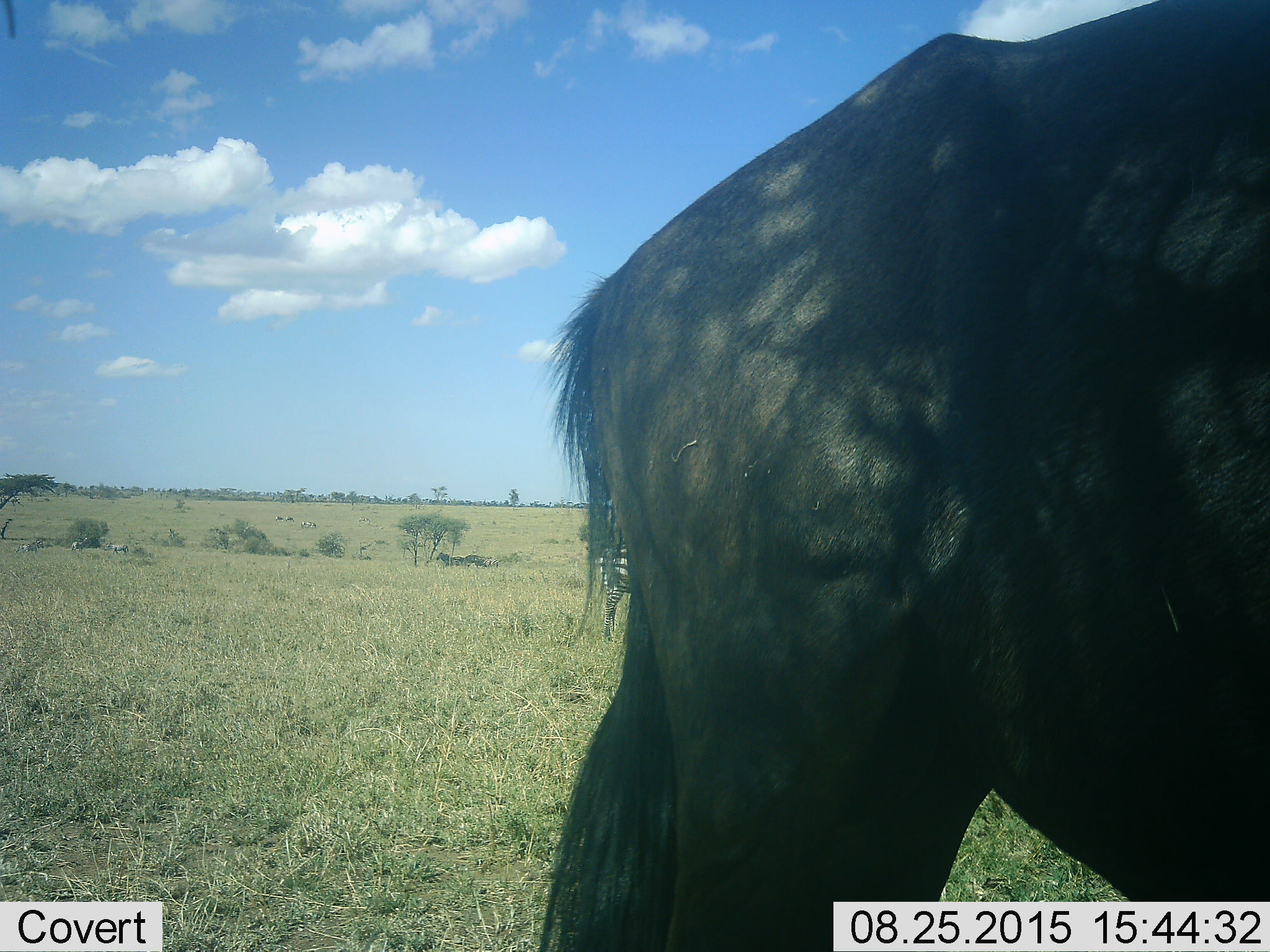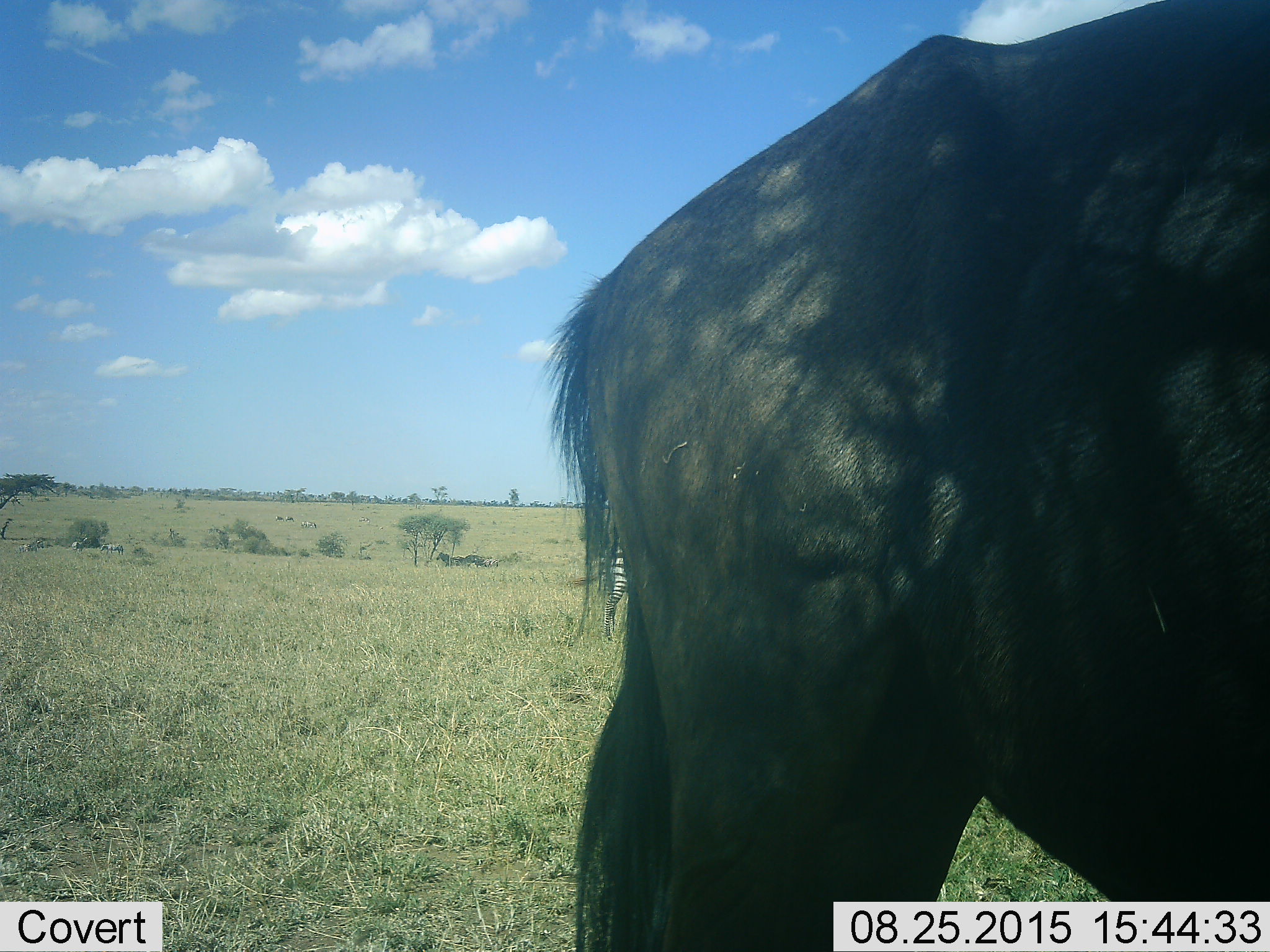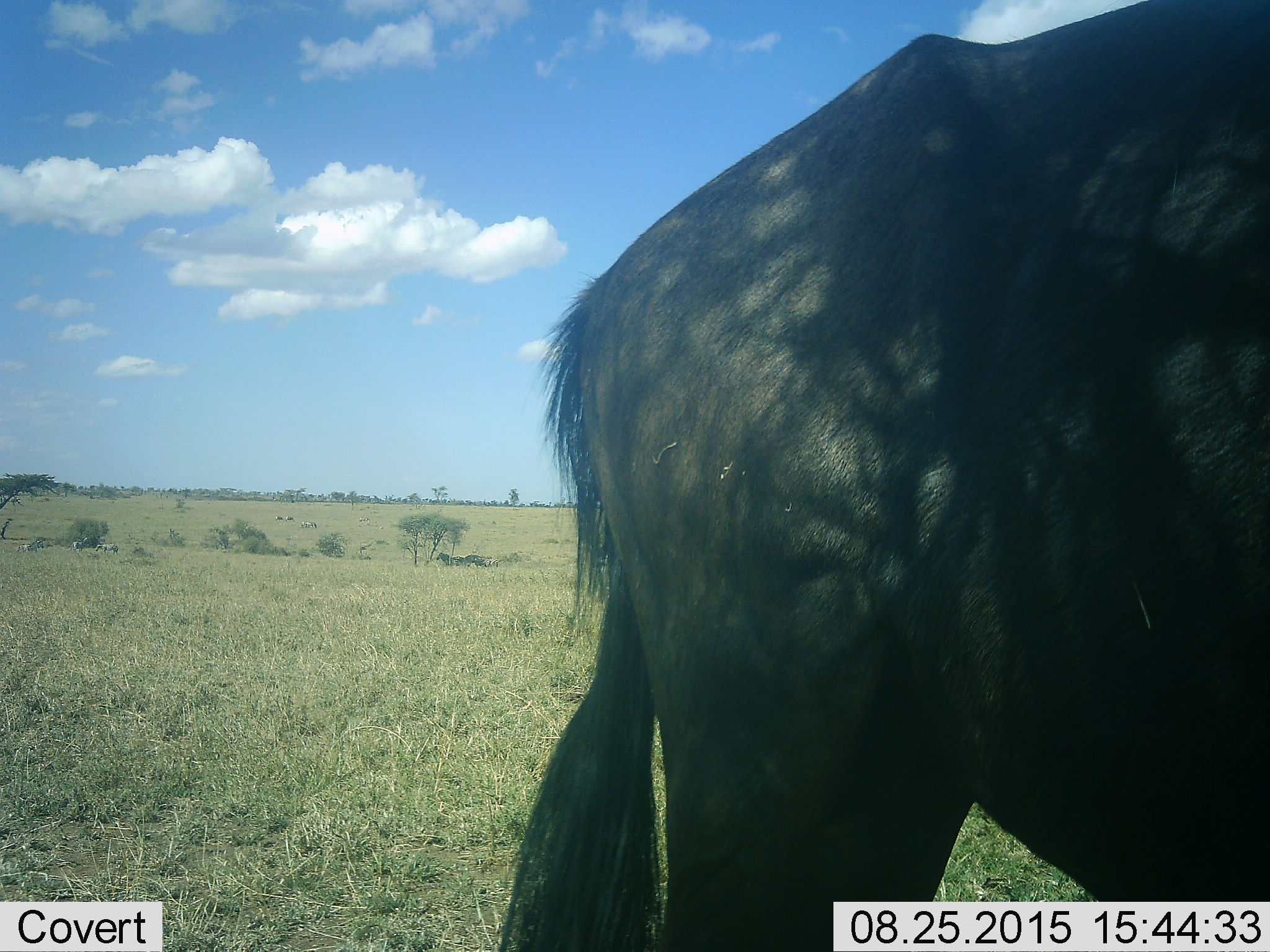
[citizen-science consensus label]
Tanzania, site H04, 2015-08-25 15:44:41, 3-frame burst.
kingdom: Animalia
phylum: Chordata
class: Mammalia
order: Artiodactyla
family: Bovidae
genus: Connochaetes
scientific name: Connochaetes taurinus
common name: blue wildebeest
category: wildebeest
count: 1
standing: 67%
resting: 33%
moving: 17%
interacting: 0%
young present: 0%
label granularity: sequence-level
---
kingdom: Animalia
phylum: Chordata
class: Mammalia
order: Perissodactyla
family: Equidae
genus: Equus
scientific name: Equus quagga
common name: plains zebra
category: zebra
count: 11-50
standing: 100%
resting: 25%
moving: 50%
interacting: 0%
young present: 25%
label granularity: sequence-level